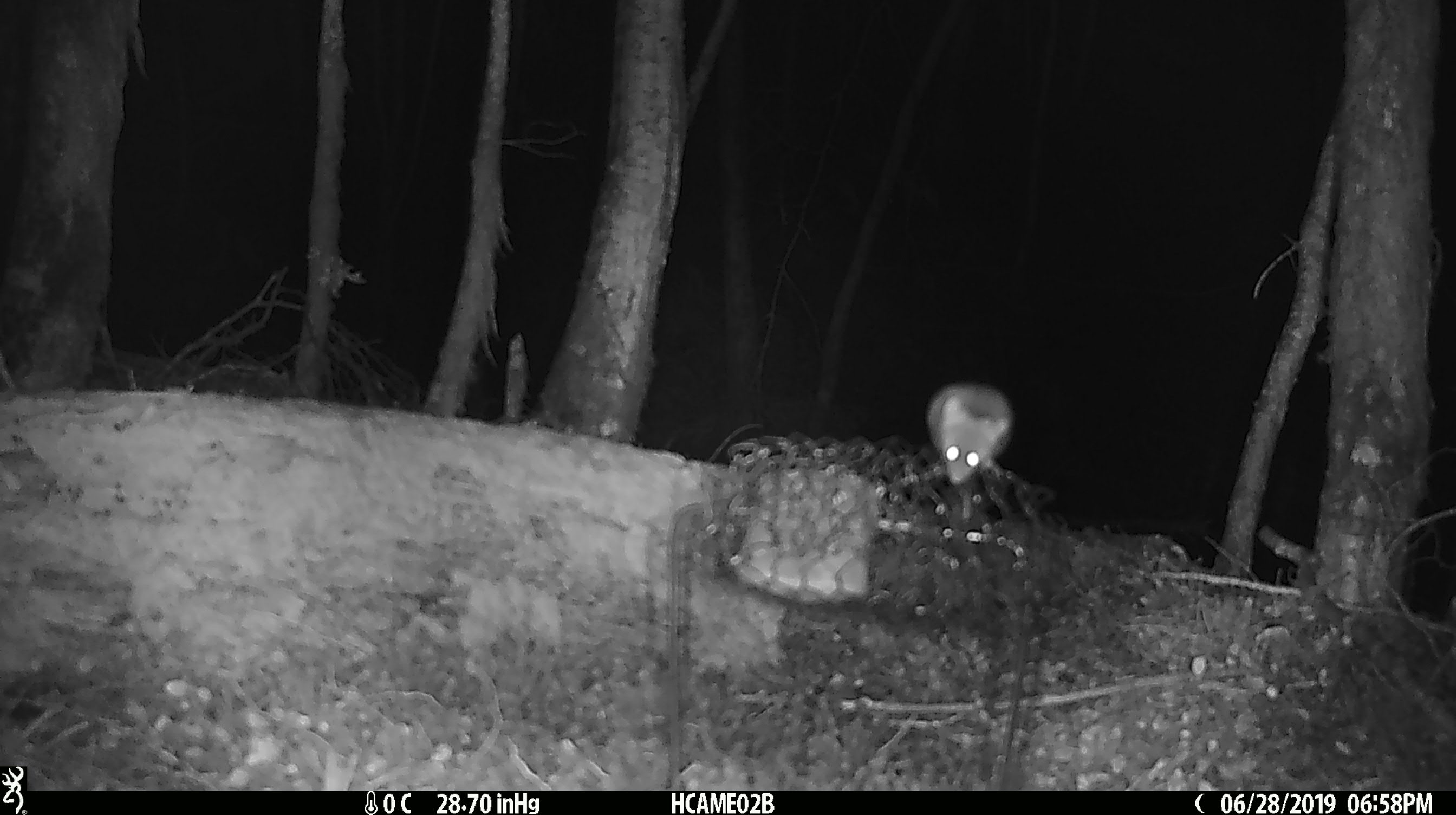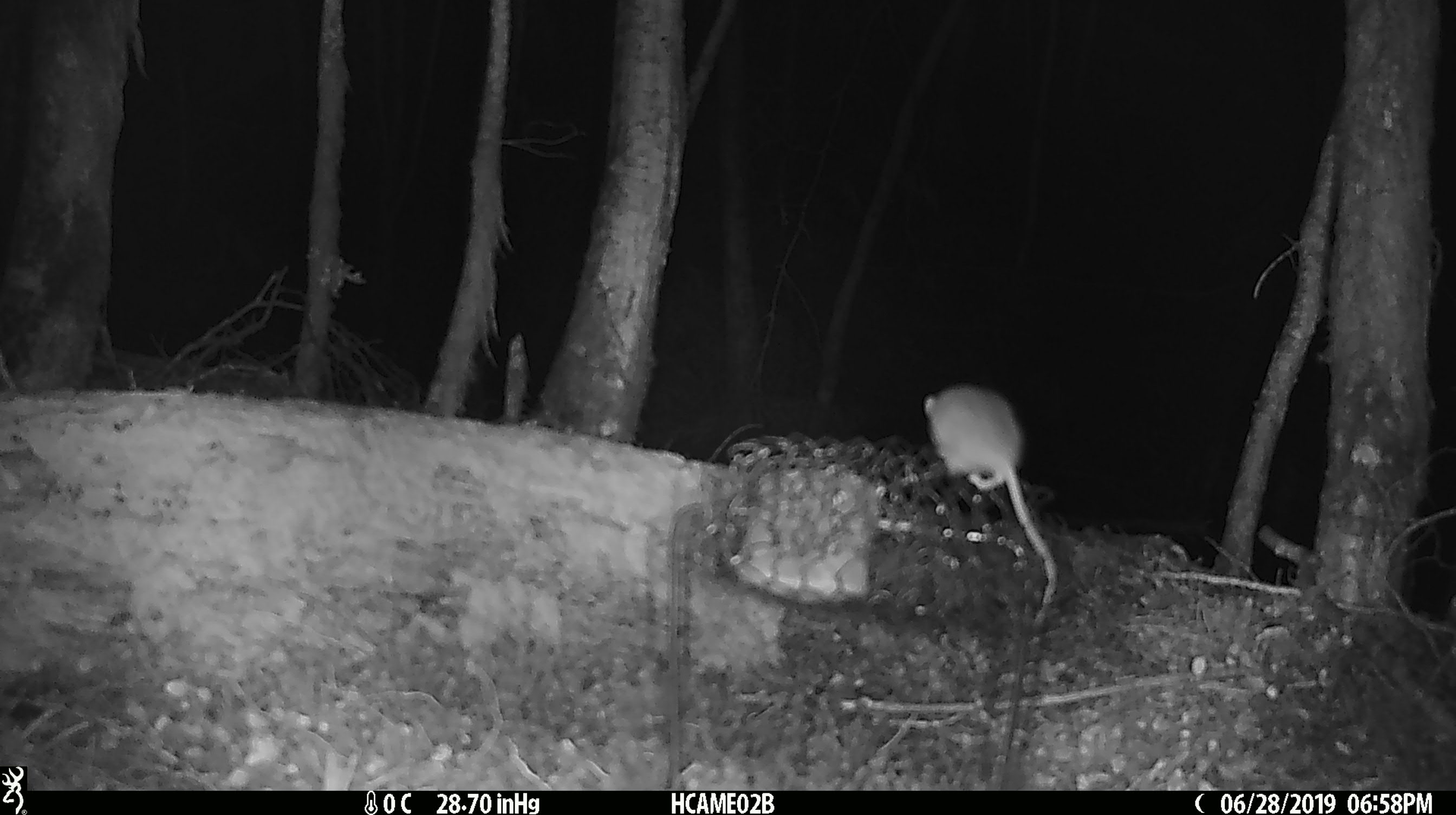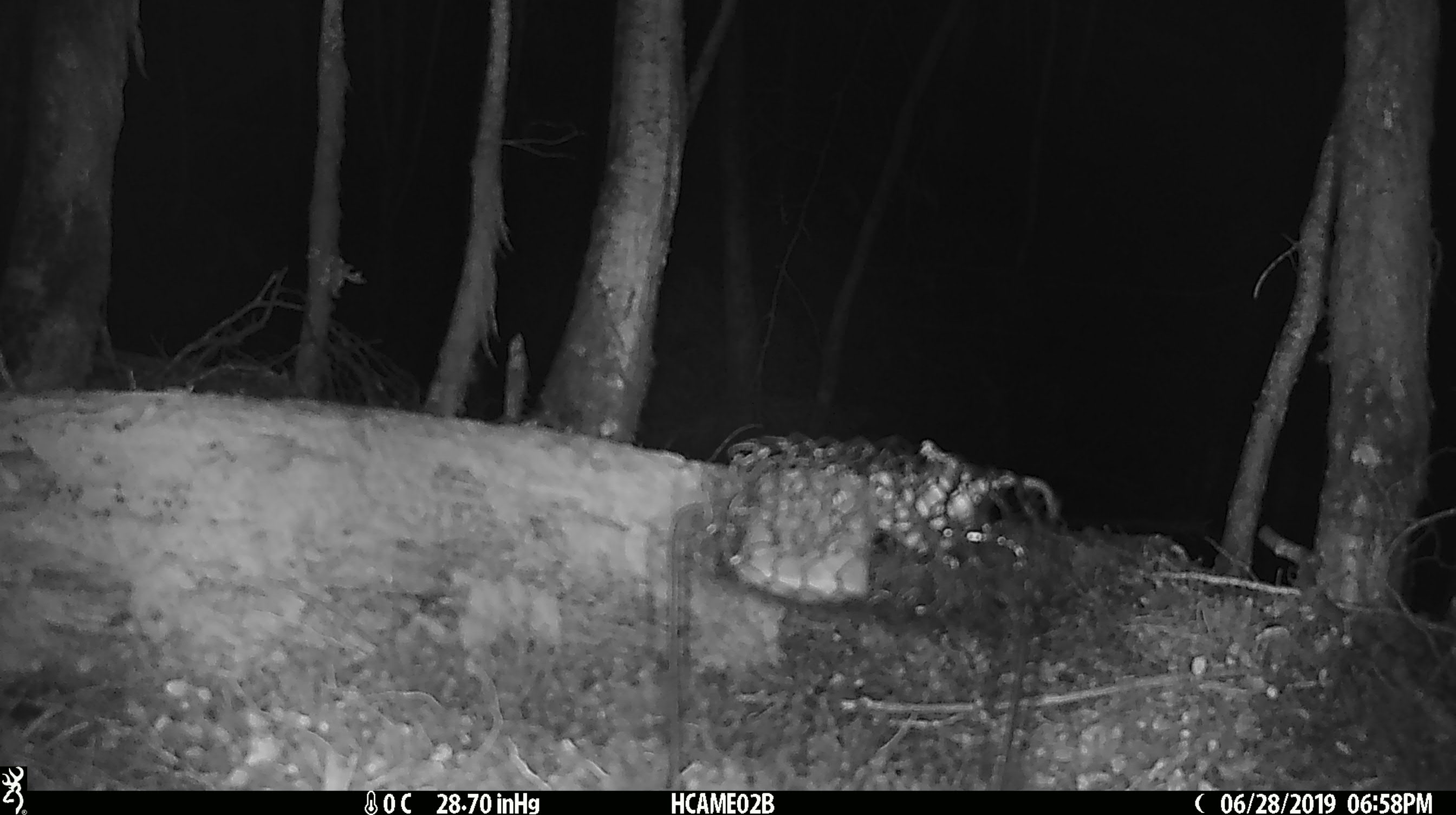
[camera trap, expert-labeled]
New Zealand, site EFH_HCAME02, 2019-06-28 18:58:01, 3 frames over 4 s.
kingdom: Animalia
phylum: Chordata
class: Mammalia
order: Rodentia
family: Muridae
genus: Mus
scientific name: Mus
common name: mouse